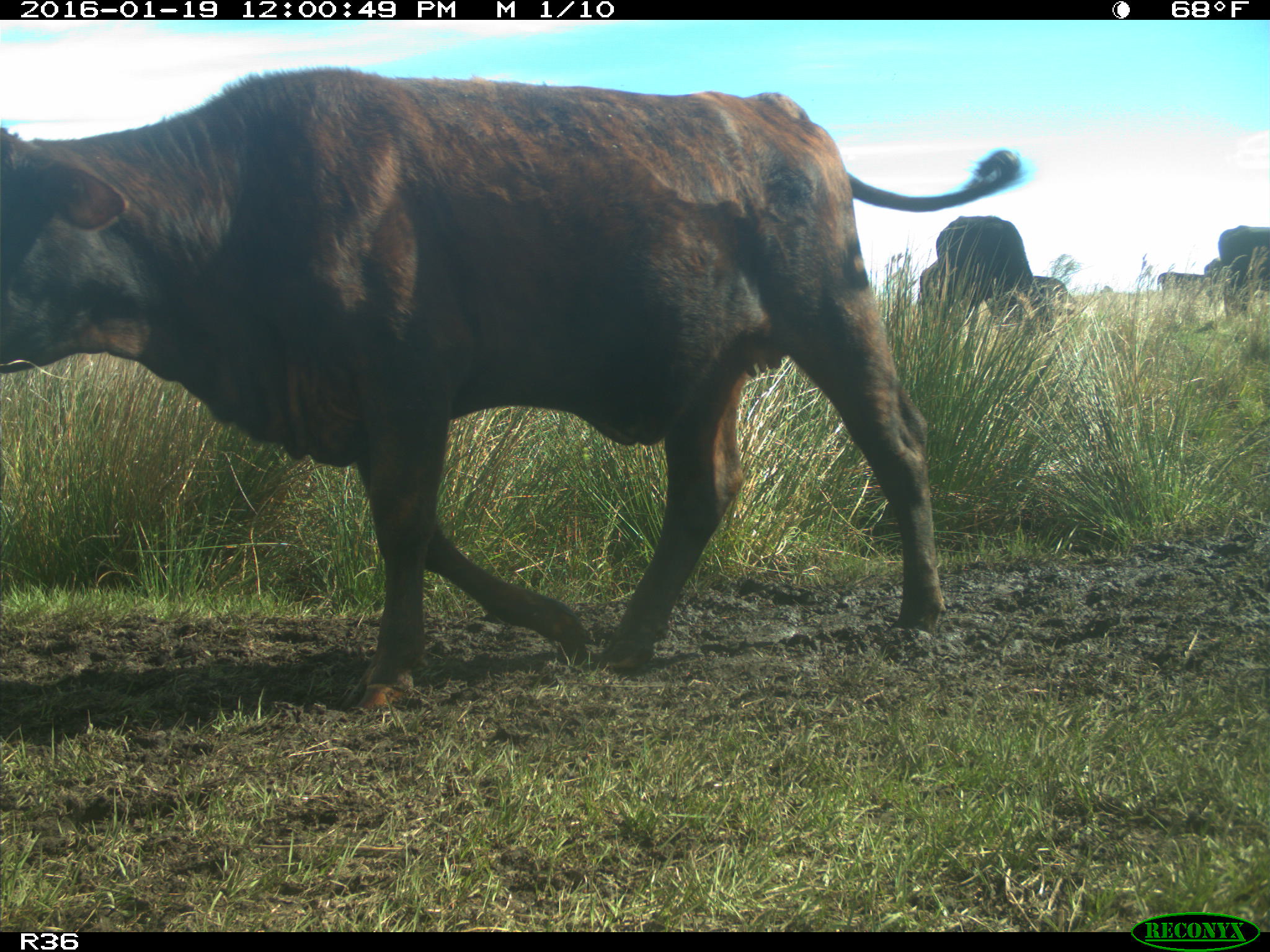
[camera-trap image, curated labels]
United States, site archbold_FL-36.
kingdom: Animalia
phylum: Chordata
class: Mammalia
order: Artiodactyla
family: Bovidae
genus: Bos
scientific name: Bos taurus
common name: domestic cow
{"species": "Bos taurus (domestic cow)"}